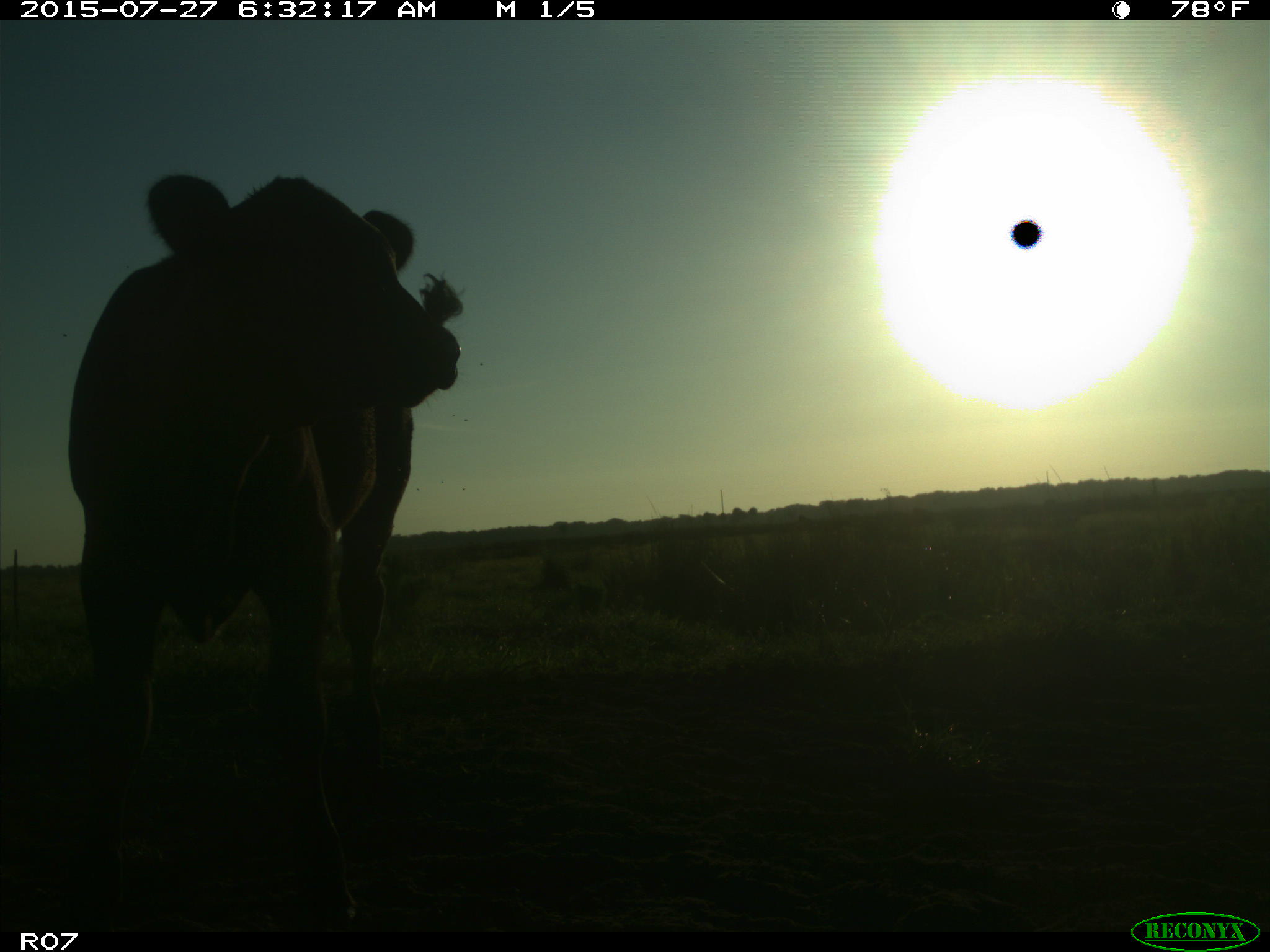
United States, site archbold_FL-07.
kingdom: Animalia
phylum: Chordata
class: Mammalia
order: Artiodactyla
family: Bovidae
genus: Bos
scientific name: Bos taurus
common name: domestic cow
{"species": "Bos taurus (domestic cow)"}